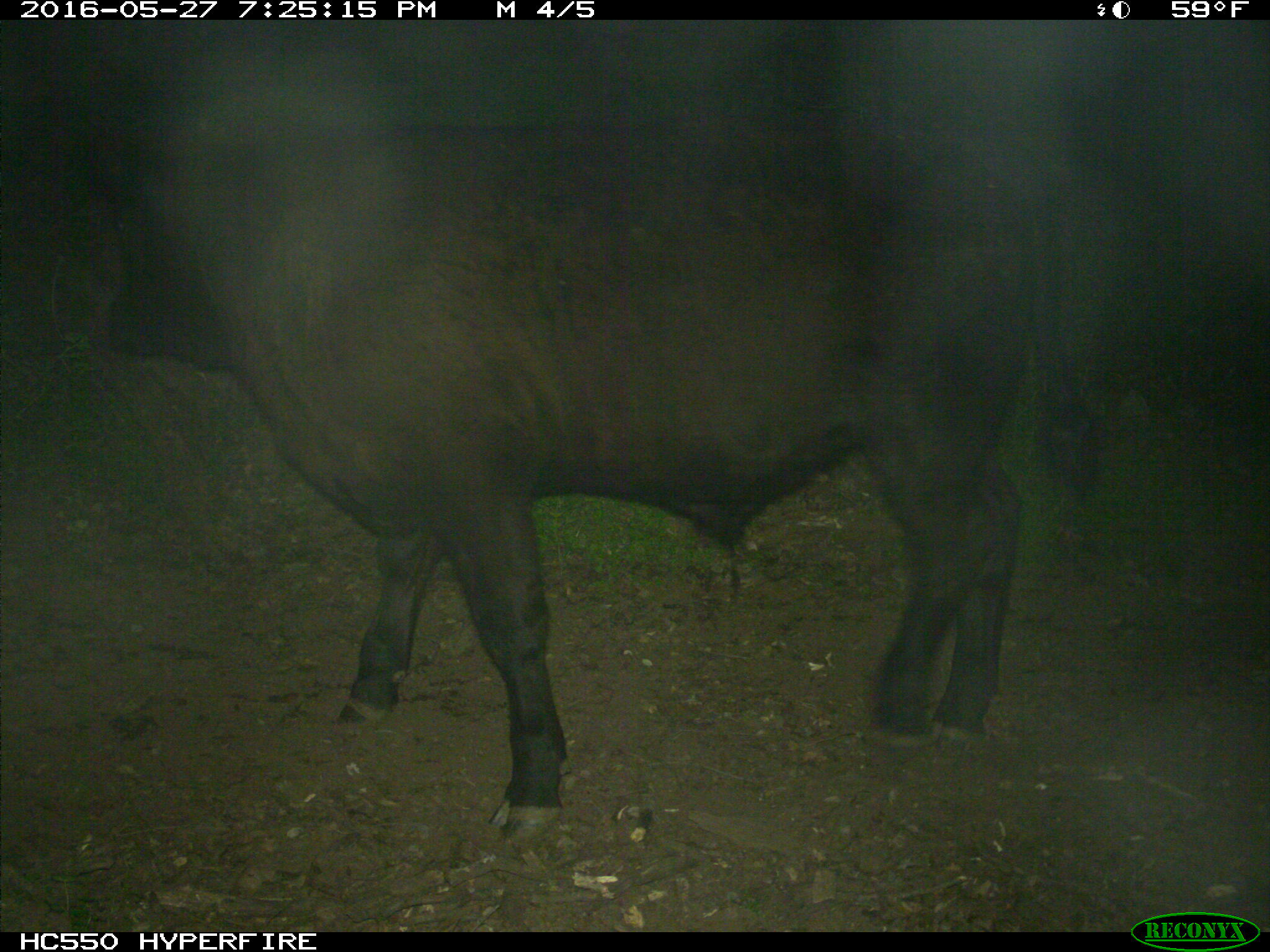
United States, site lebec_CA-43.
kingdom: Animalia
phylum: Chordata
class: Mammalia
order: Artiodactyla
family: Bovidae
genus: Bos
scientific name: Bos taurus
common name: domestic cow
Bos taurus (domestic cow).